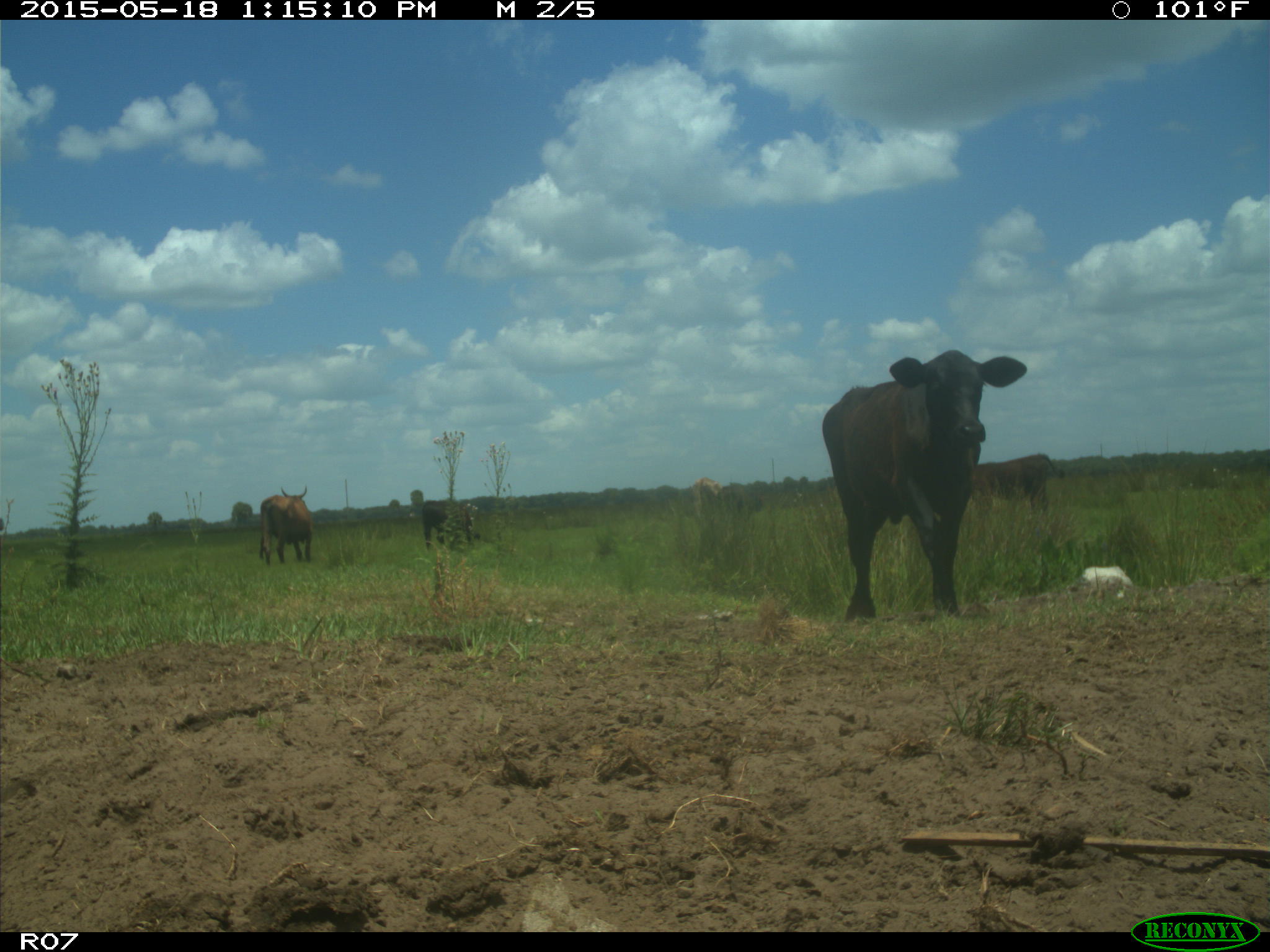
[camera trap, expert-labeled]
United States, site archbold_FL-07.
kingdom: Animalia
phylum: Chordata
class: Mammalia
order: Artiodactyla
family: Bovidae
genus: Bos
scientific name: Bos taurus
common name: domestic cow